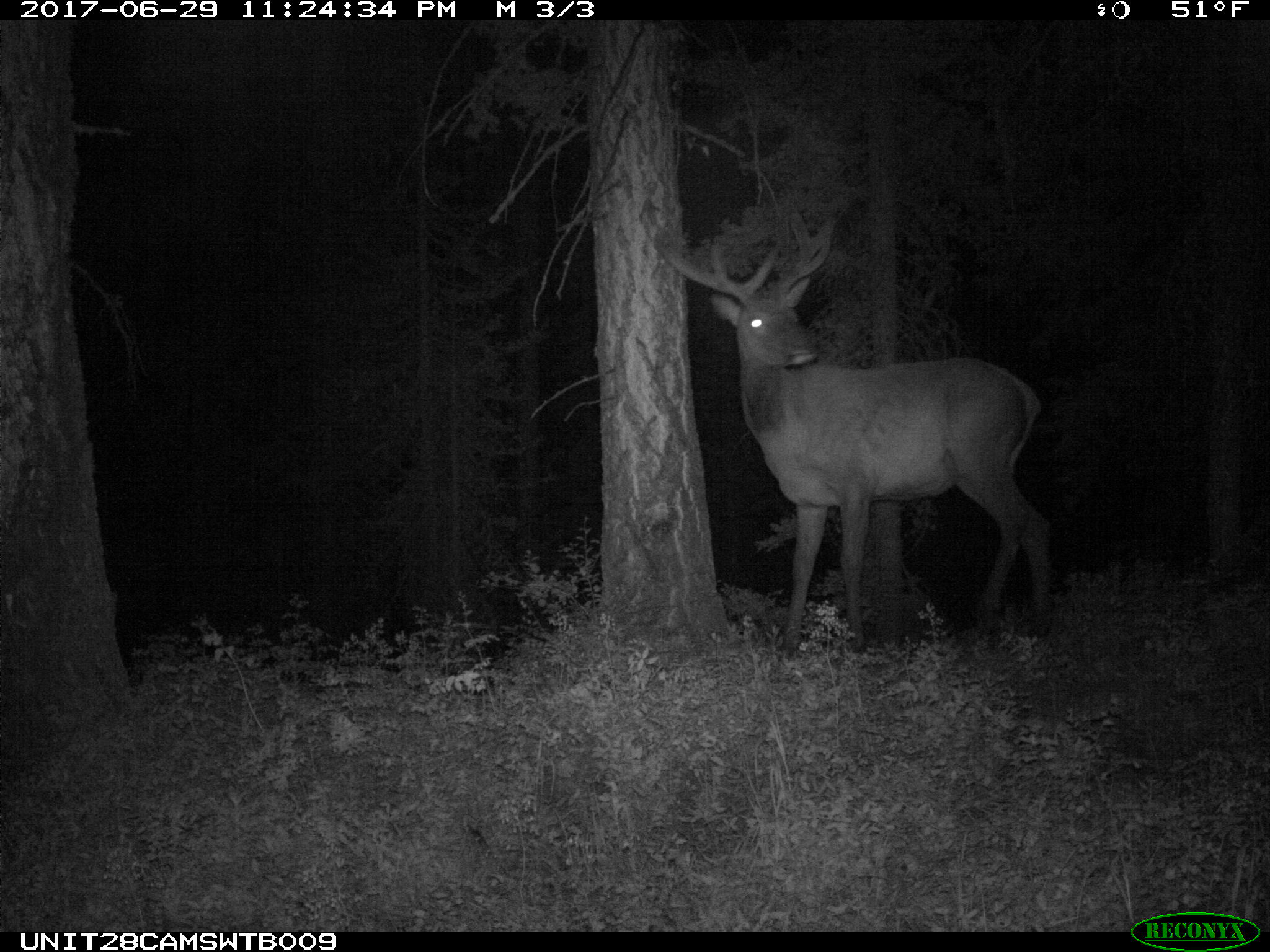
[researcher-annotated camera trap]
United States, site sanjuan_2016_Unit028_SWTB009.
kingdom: Animalia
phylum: Chordata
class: Mammalia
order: Artiodactyla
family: Cervidae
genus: Cervus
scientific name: Cervus elaphus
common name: red deer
Cervus elaphus (red deer).